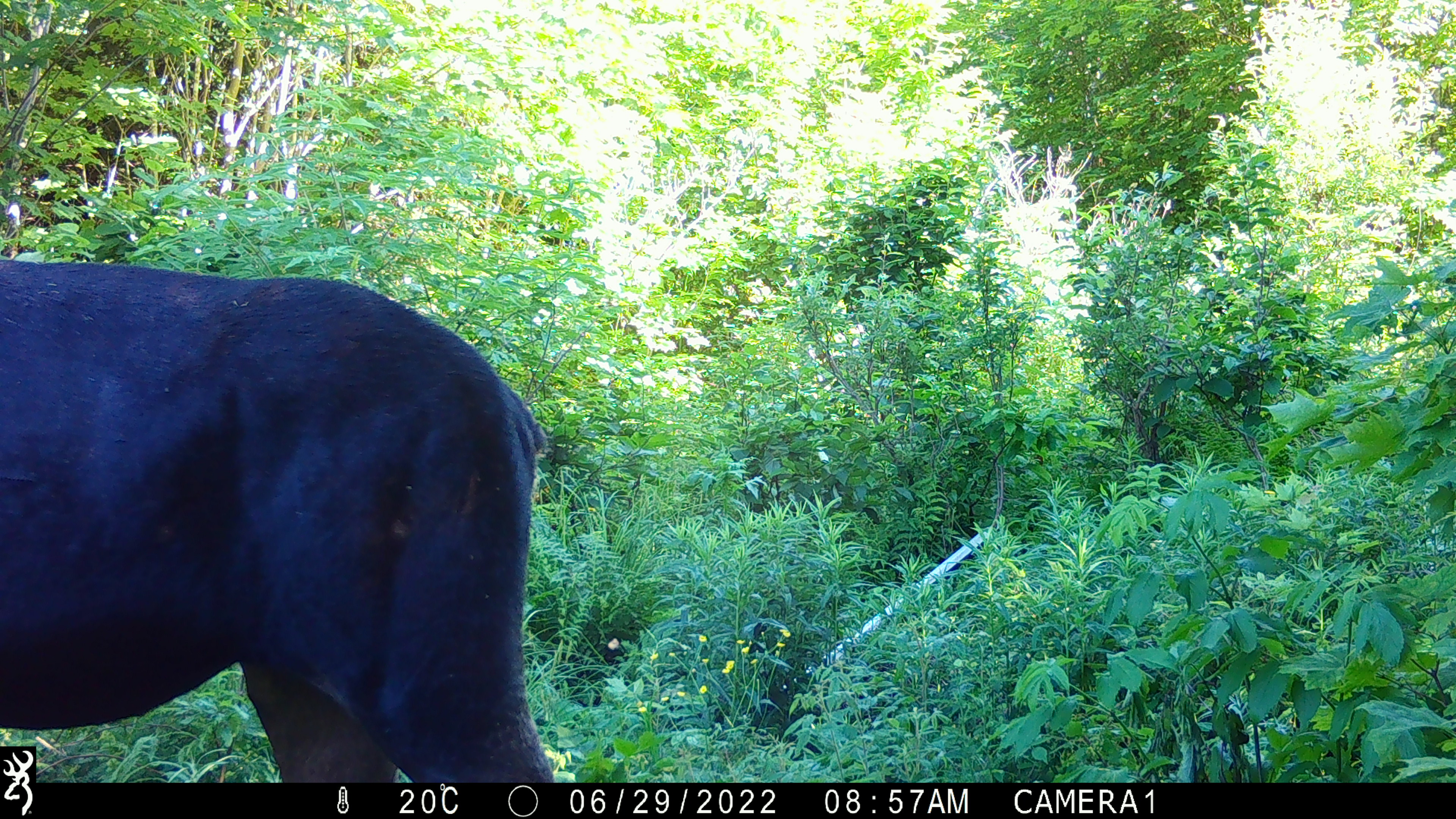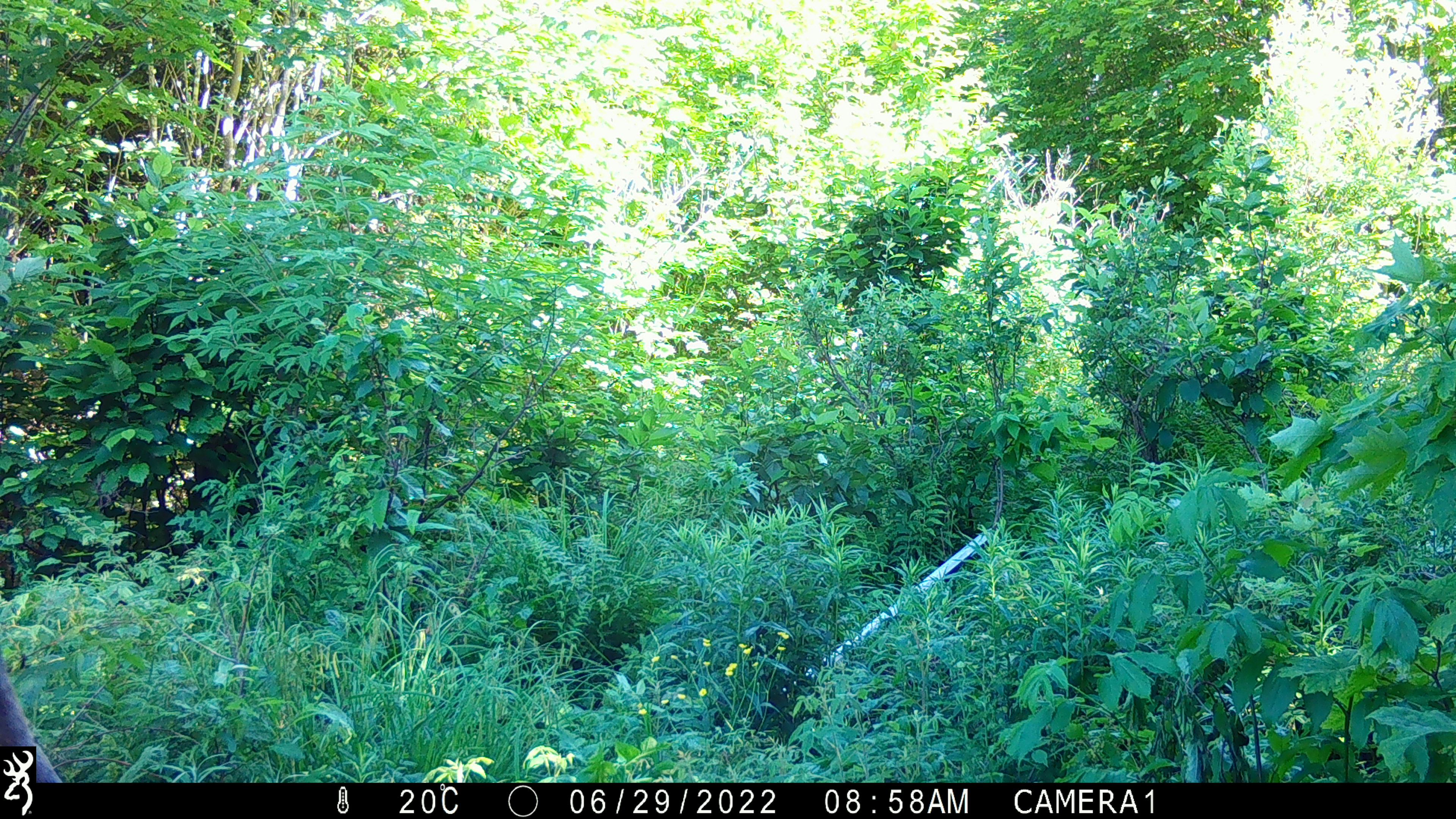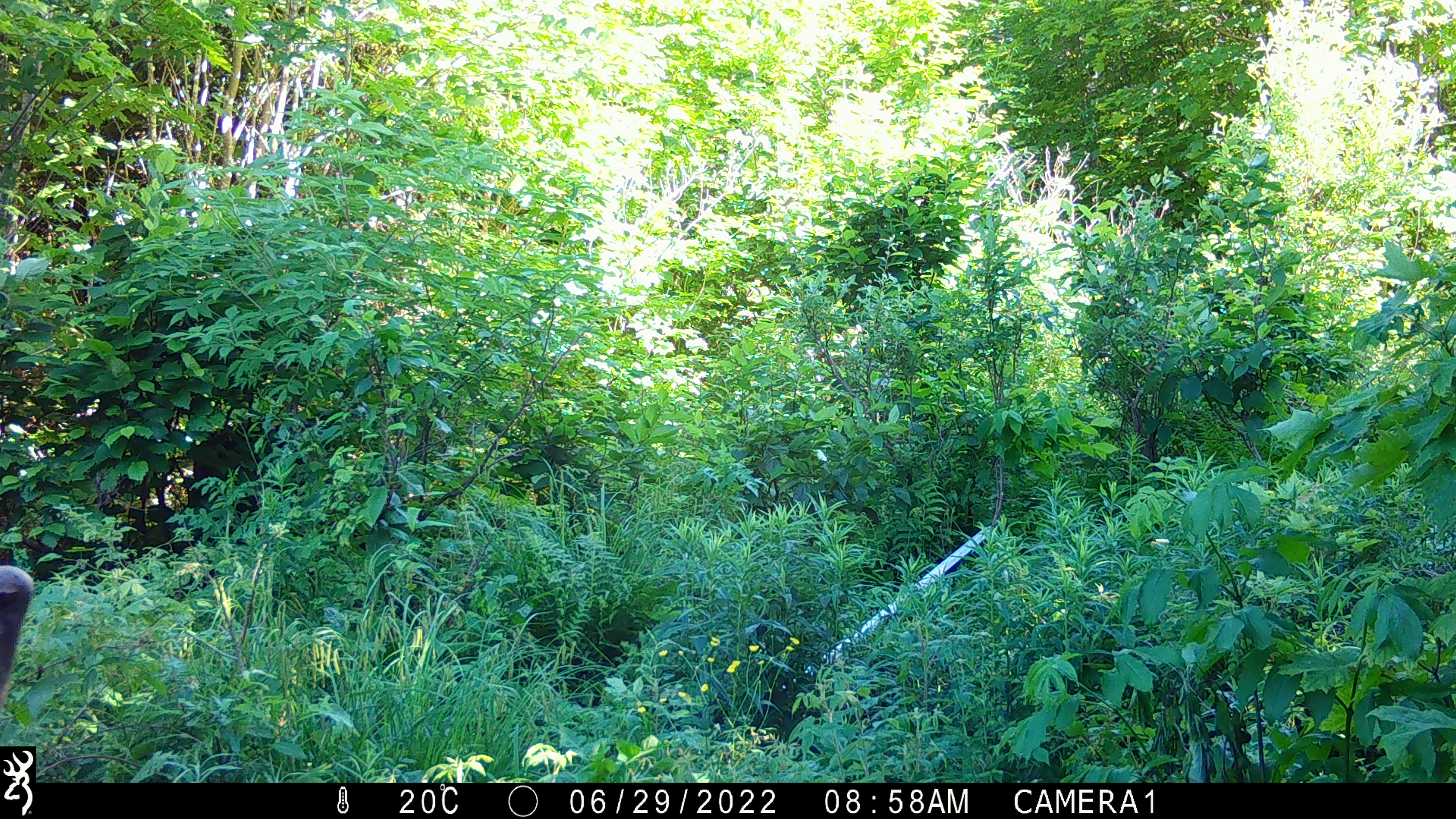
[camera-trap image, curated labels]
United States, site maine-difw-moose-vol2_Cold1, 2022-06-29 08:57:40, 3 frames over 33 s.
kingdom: Animalia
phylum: Chordata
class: Mammalia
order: Artiodactyla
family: Cervidae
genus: Alces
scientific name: Alces alces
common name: moose